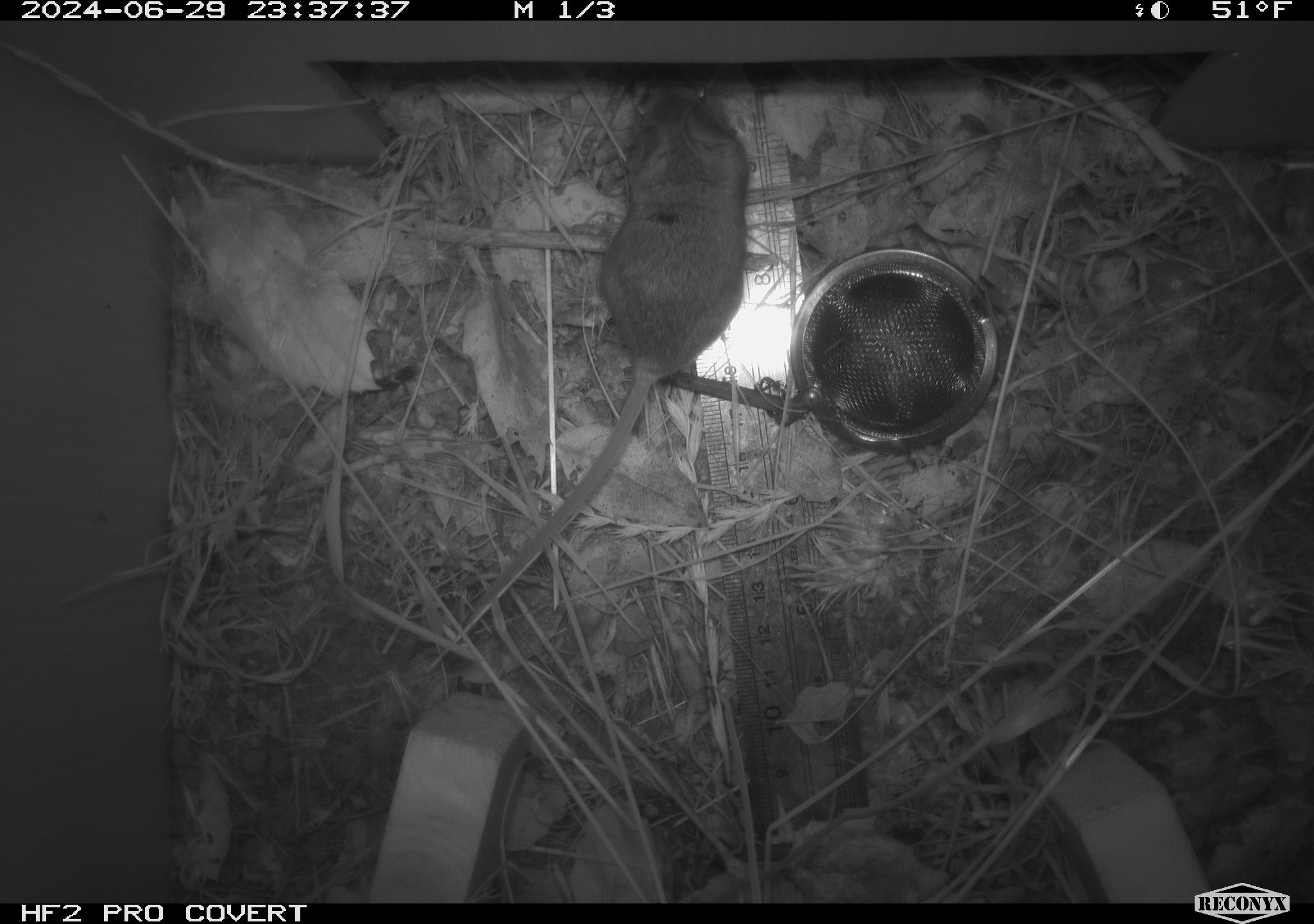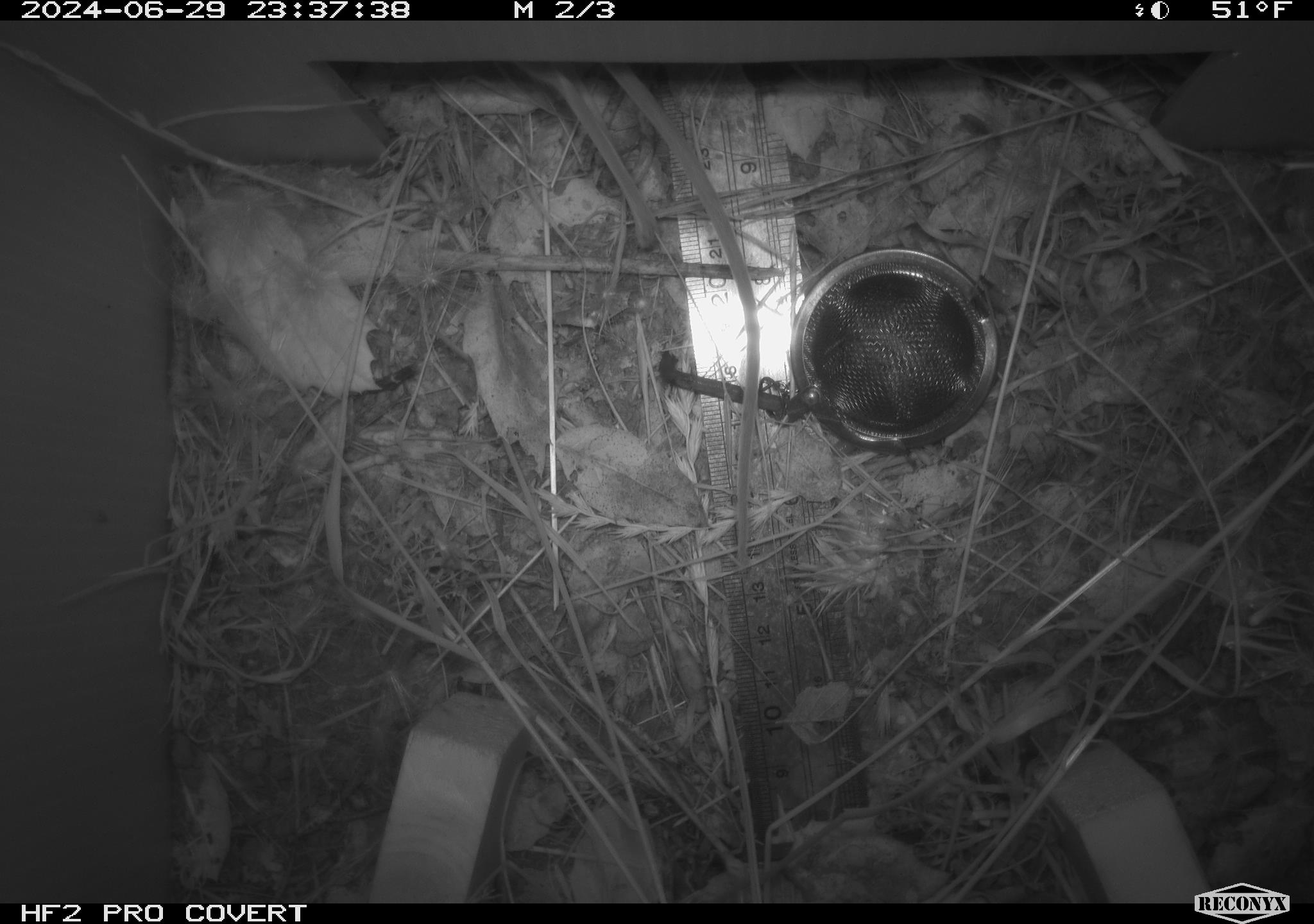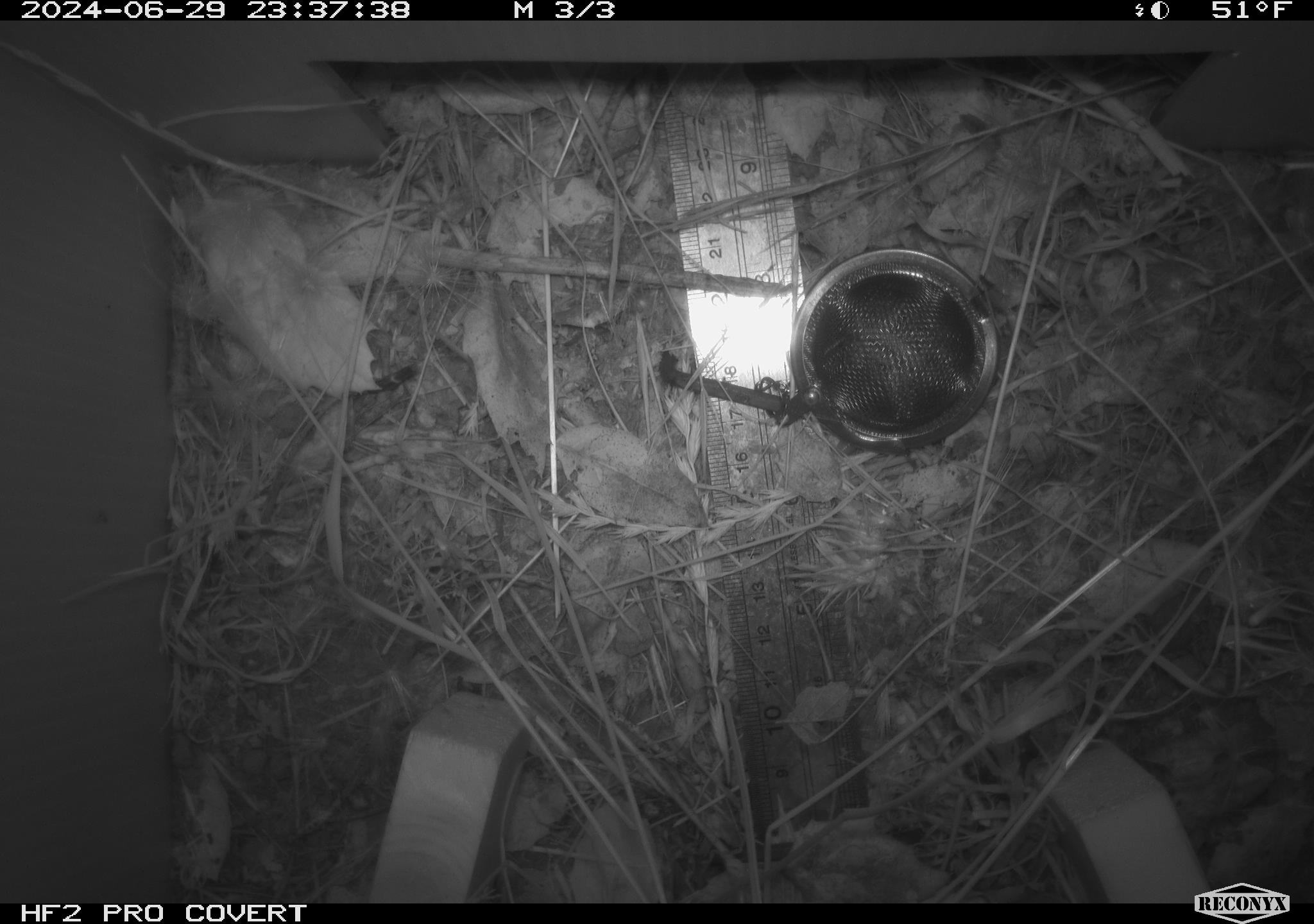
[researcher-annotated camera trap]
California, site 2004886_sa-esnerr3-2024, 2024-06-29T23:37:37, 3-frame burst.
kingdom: Animalia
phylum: Chordata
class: Mammalia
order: Rodentia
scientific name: Rodentia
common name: rodent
Rodent (Rodentia).